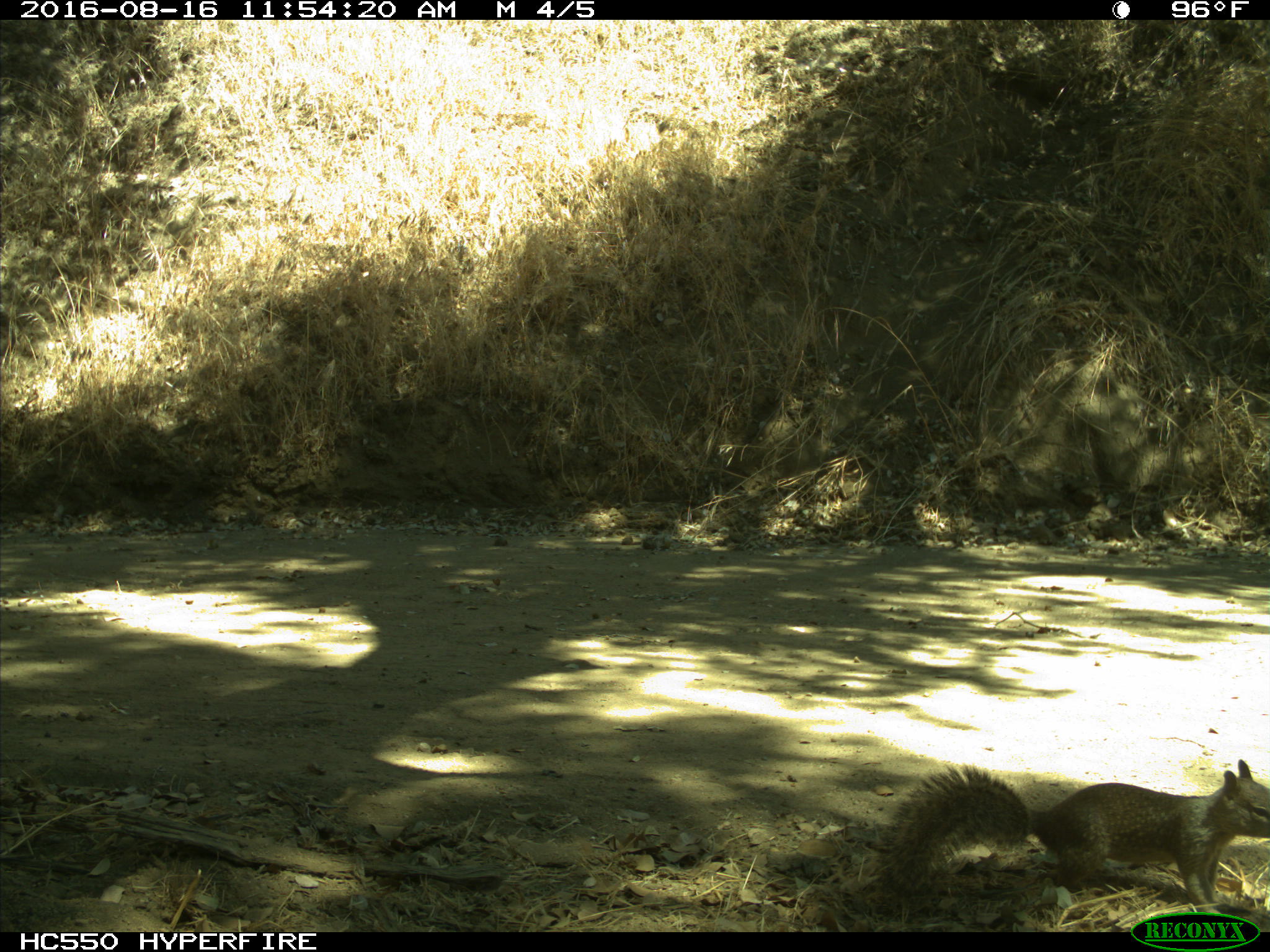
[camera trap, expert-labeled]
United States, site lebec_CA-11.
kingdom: Animalia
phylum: Chordata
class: Mammalia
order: Rodentia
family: Sciuridae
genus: Otospermophilus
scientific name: Otospermophilus beecheyi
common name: california ground squirrel